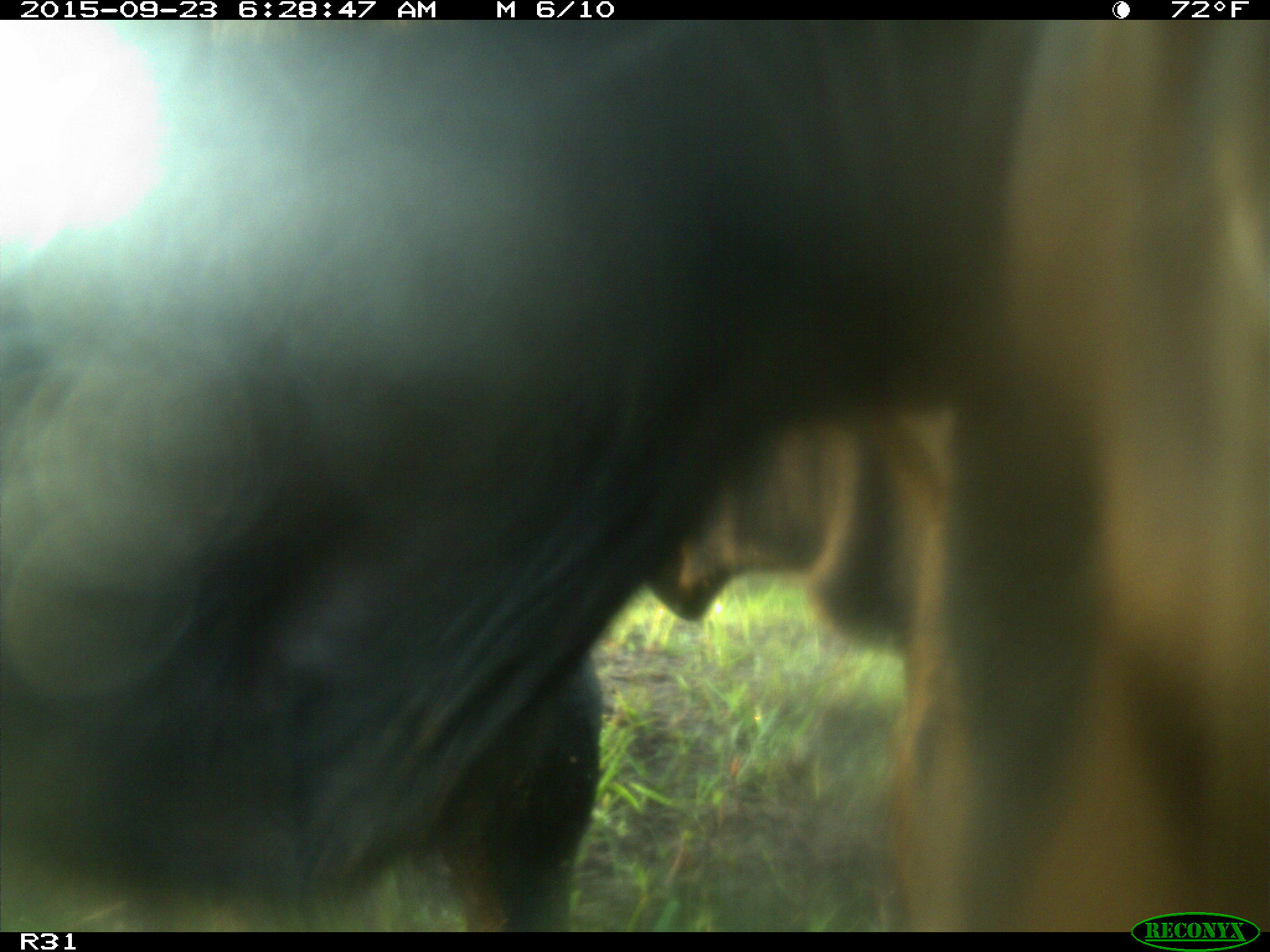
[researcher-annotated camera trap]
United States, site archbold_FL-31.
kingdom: Animalia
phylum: Chordata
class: Mammalia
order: Artiodactyla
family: Bovidae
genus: Bos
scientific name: Bos taurus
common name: domestic cow